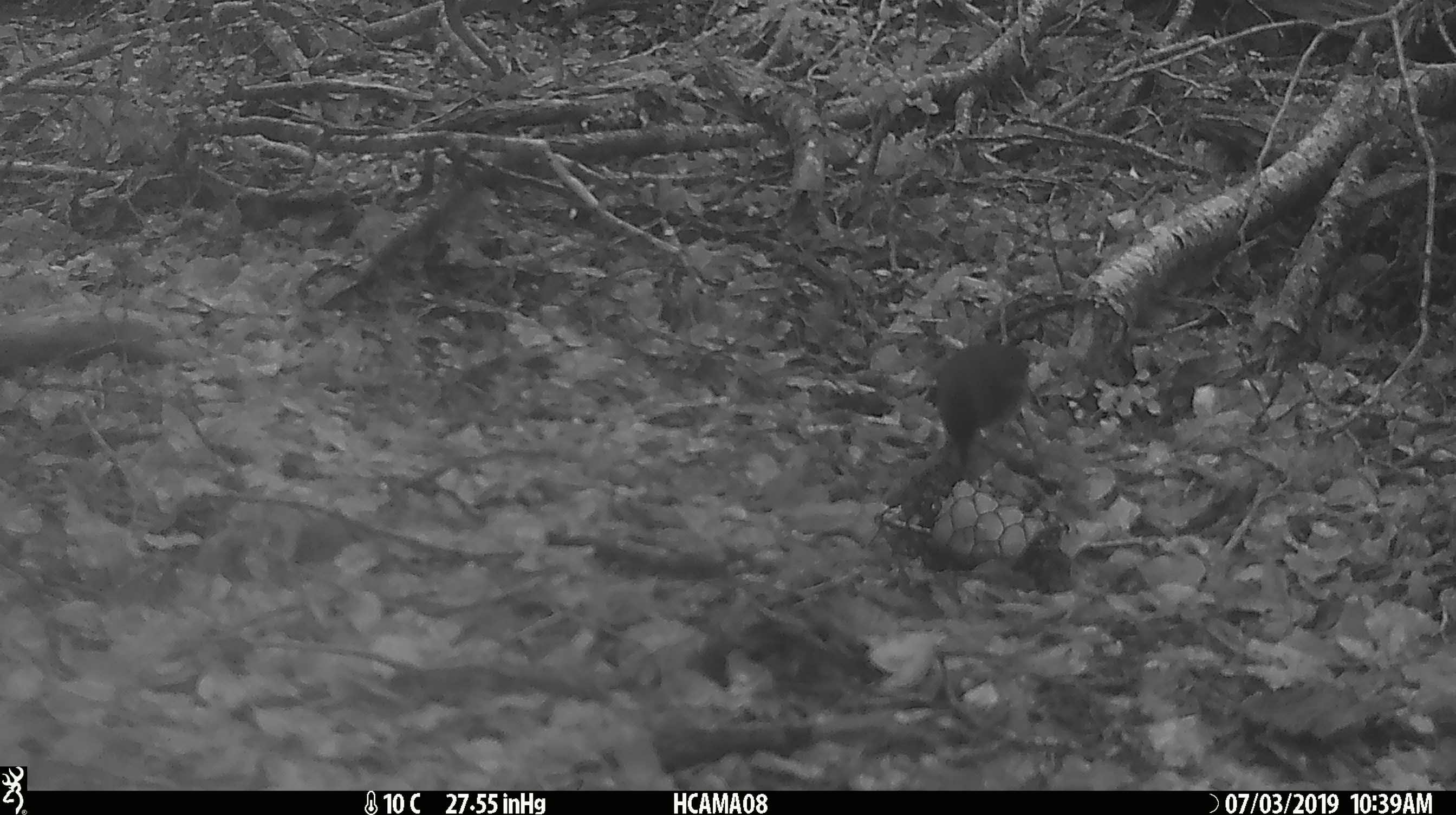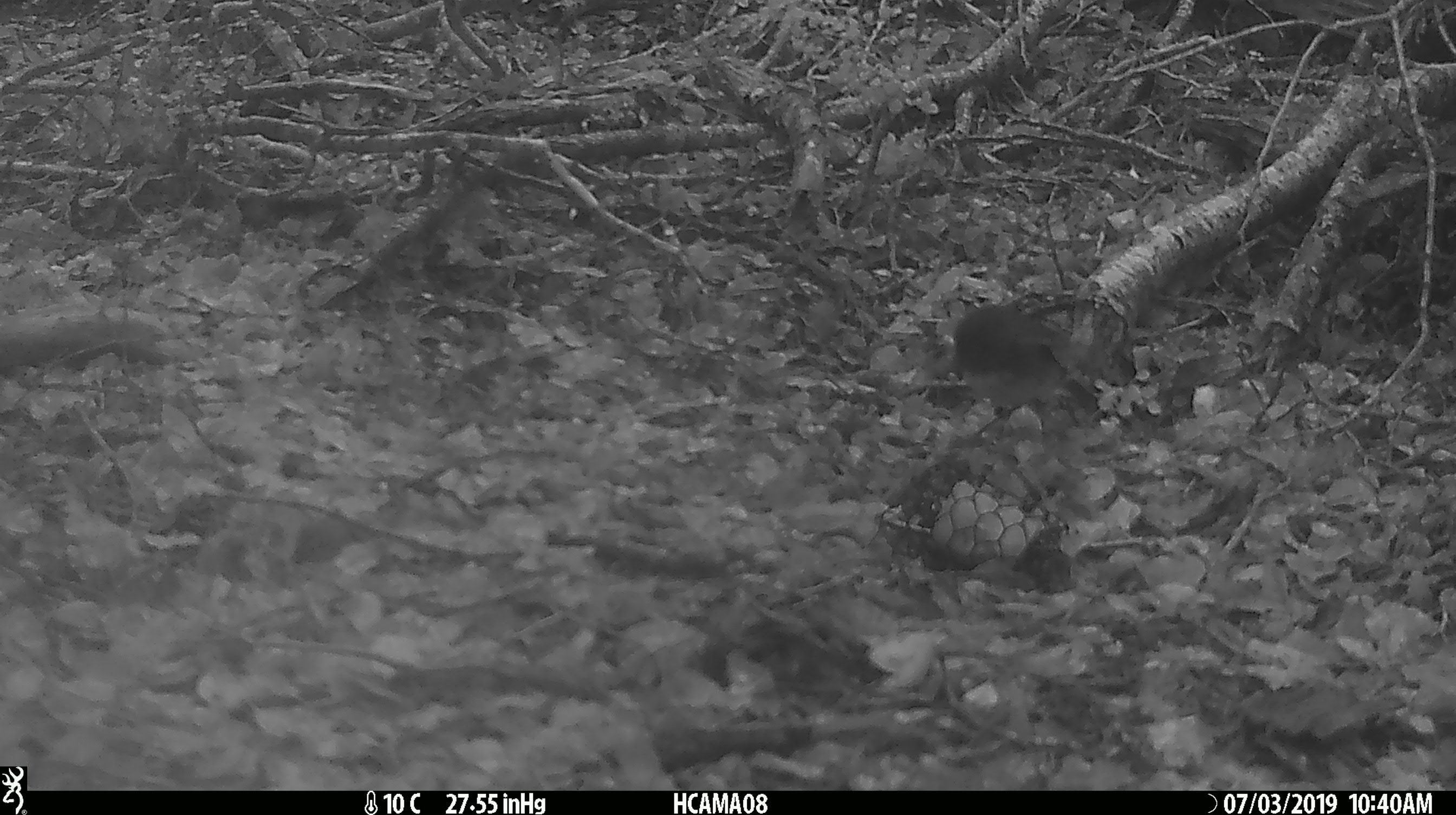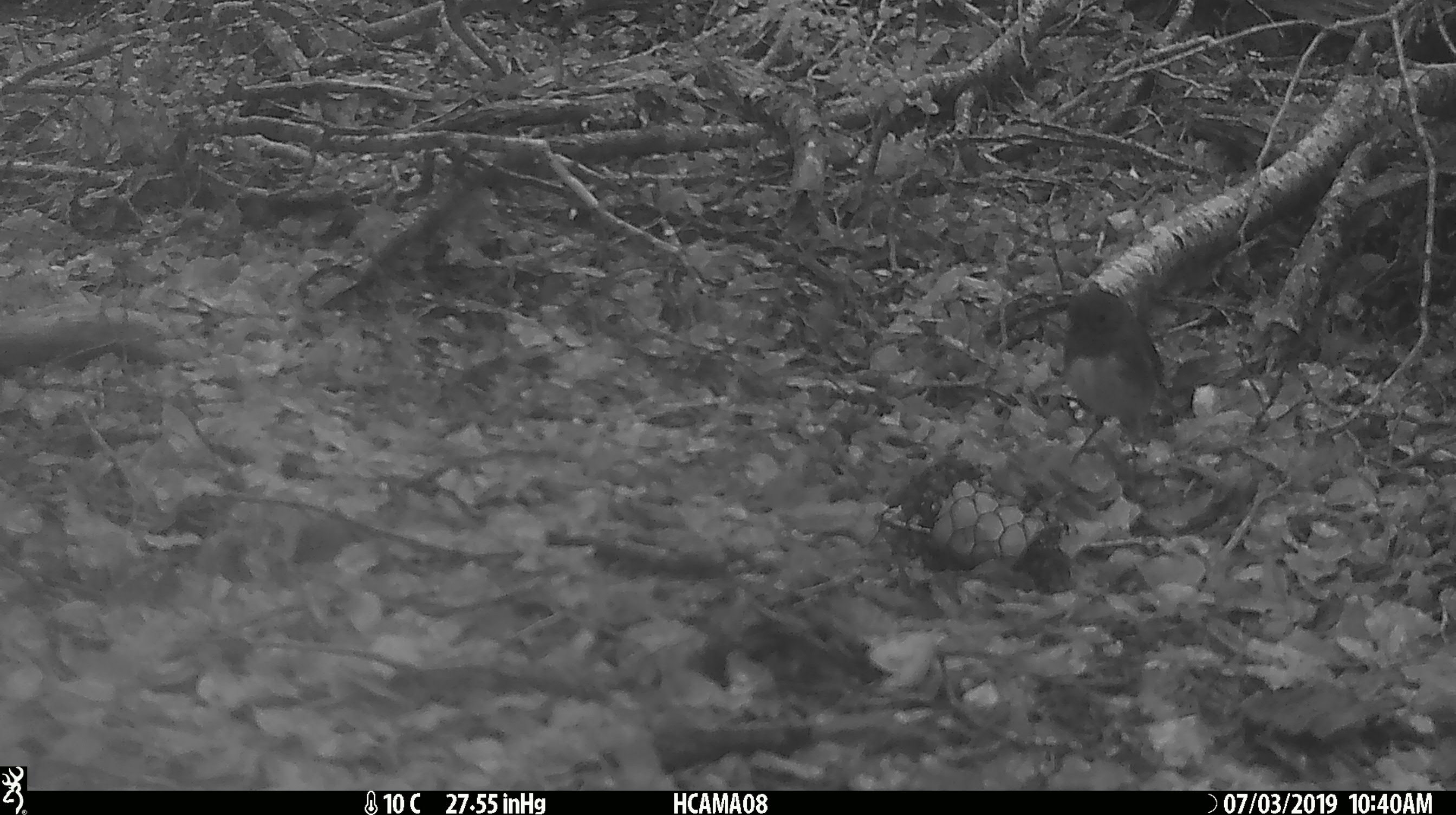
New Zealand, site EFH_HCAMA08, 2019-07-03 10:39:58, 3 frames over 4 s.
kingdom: Animalia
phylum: Chordata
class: Aves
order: Passeriformes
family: Petroicidae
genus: Petroica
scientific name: Petroica australis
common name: new zealand robin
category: robin